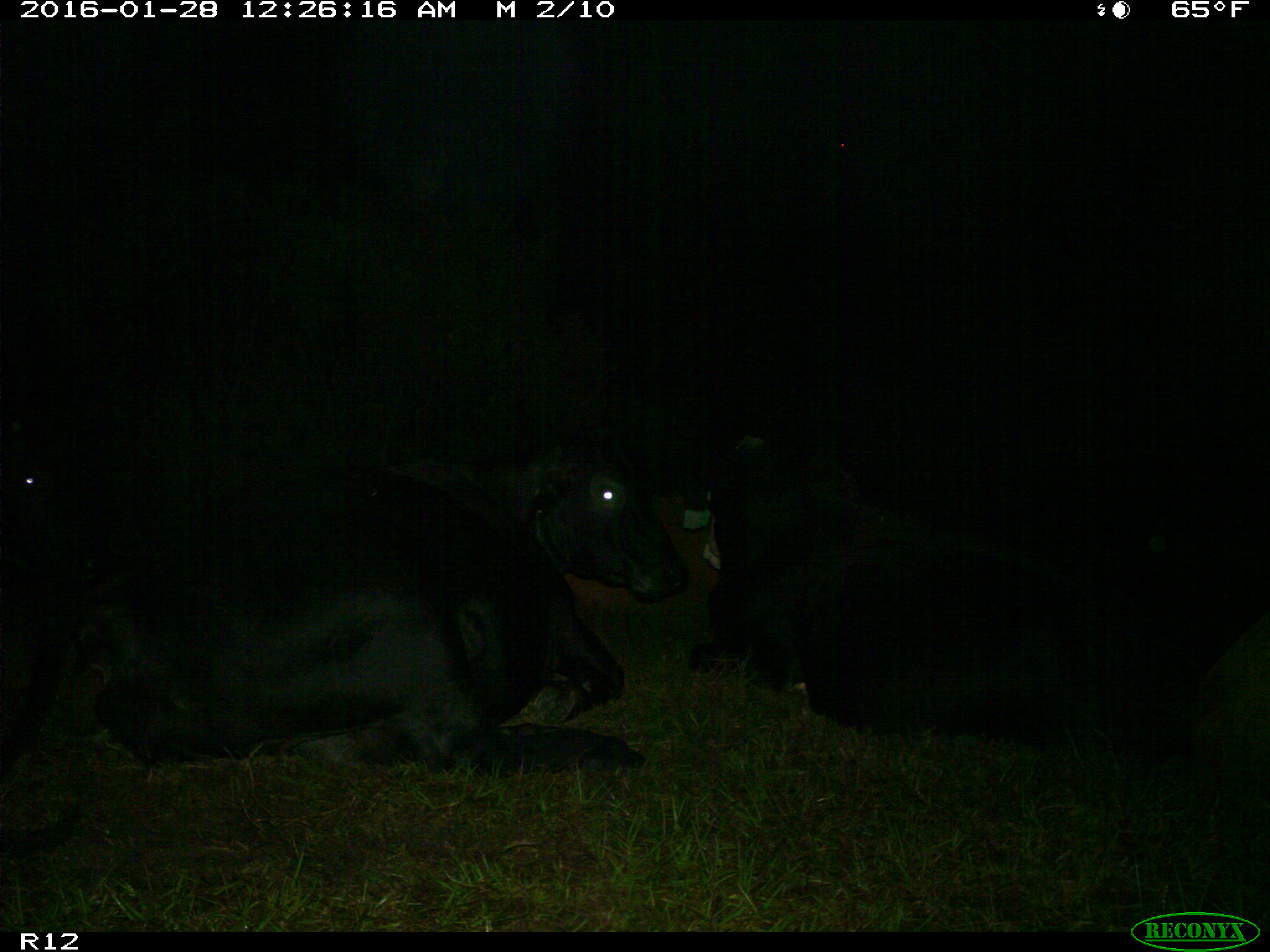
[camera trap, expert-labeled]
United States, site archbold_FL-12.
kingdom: Animalia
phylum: Chordata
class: Mammalia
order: Artiodactyla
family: Bovidae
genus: Bos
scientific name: Bos taurus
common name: domestic cow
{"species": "Bos taurus (domestic cow)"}